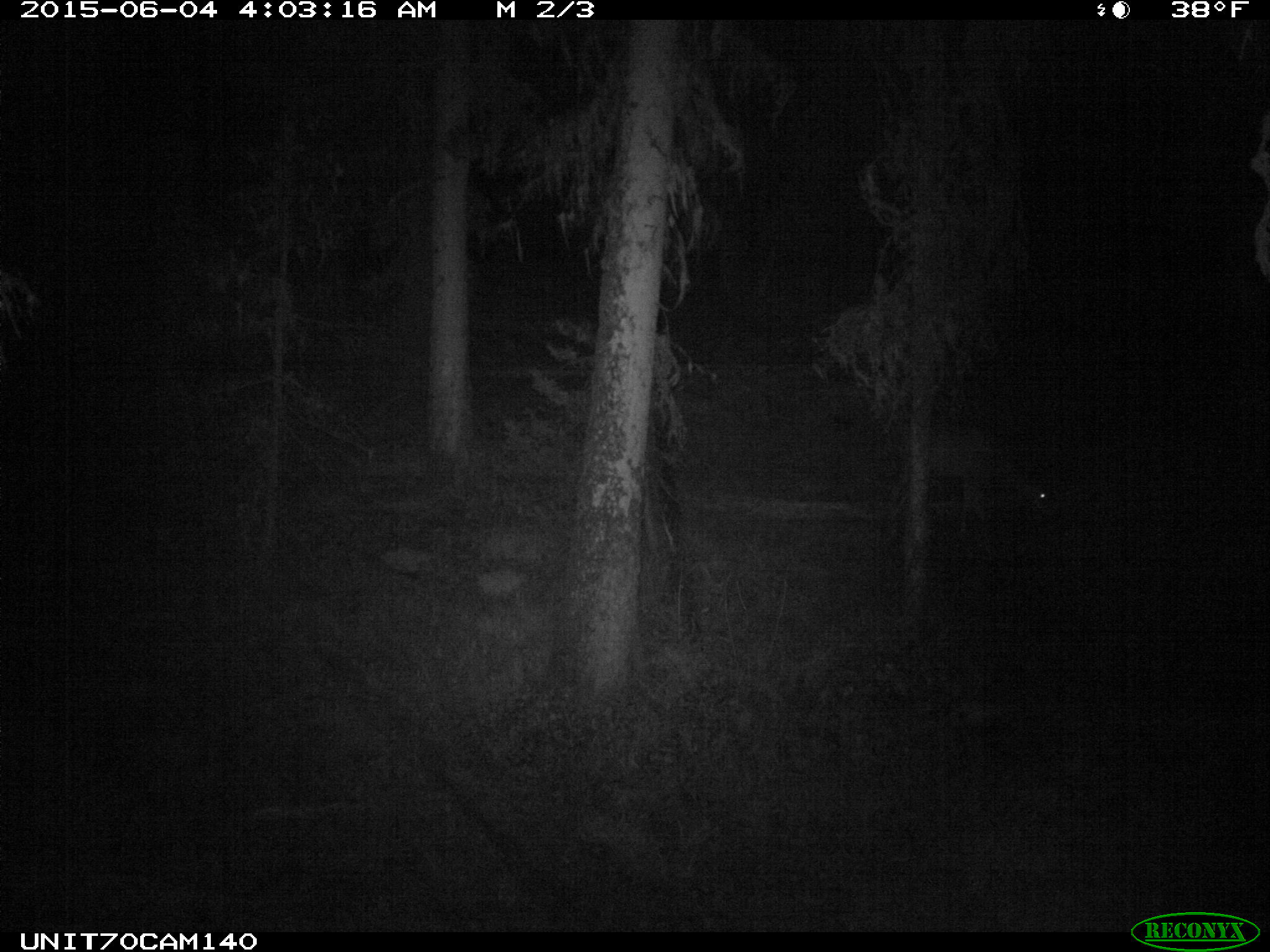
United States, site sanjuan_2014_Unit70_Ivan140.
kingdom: Animalia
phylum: Chordata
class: Mammalia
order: Artiodactyla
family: Cervidae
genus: Odocoileus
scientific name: Odocoileus hemionus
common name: mule deer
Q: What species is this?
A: Odocoileus hemionus (mule deer).